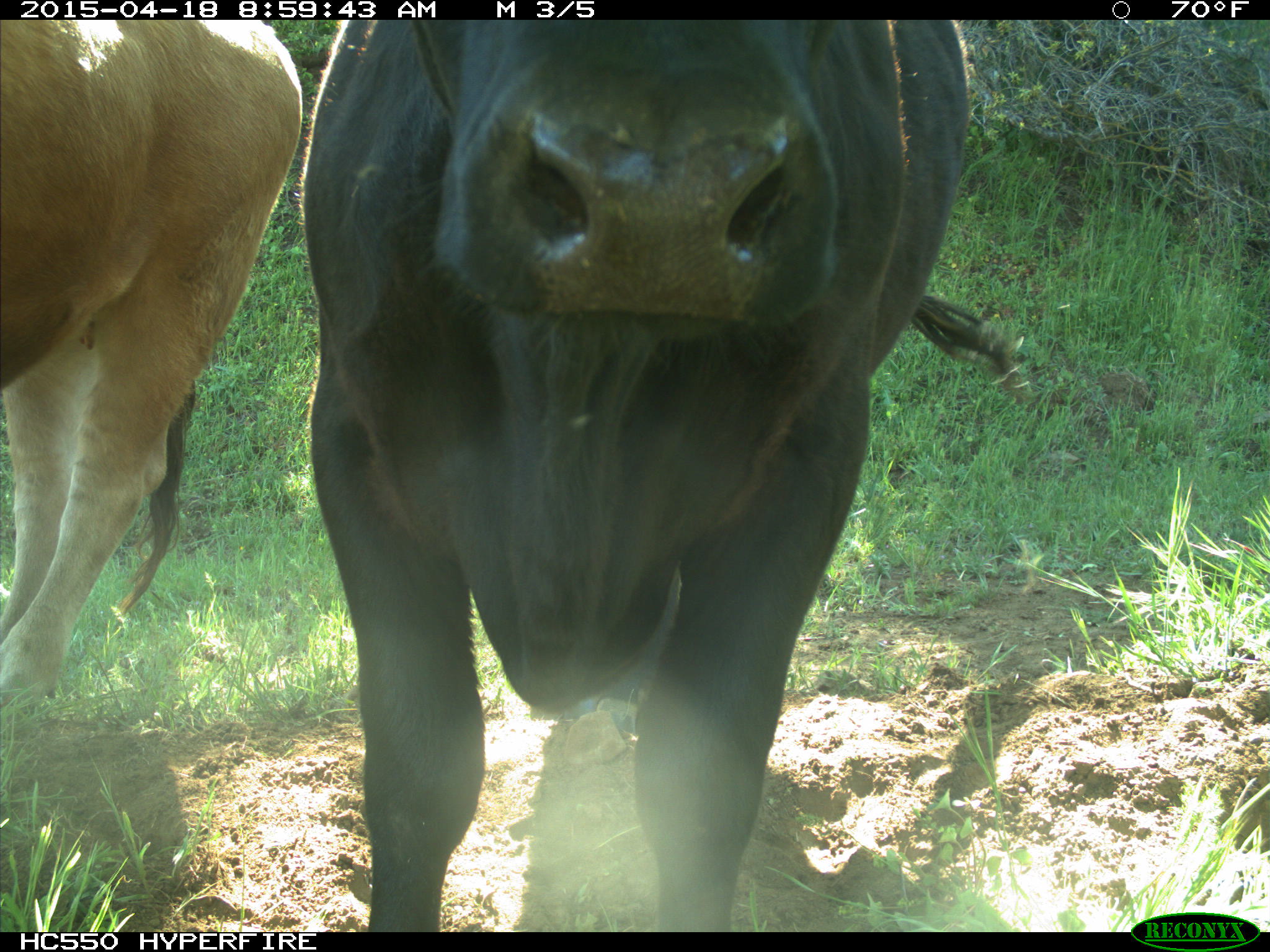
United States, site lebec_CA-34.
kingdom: Animalia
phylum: Chordata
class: Mammalia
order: Artiodactyla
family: Bovidae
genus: Bos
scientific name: Bos taurus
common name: domestic cow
Bos taurus (domestic cow).